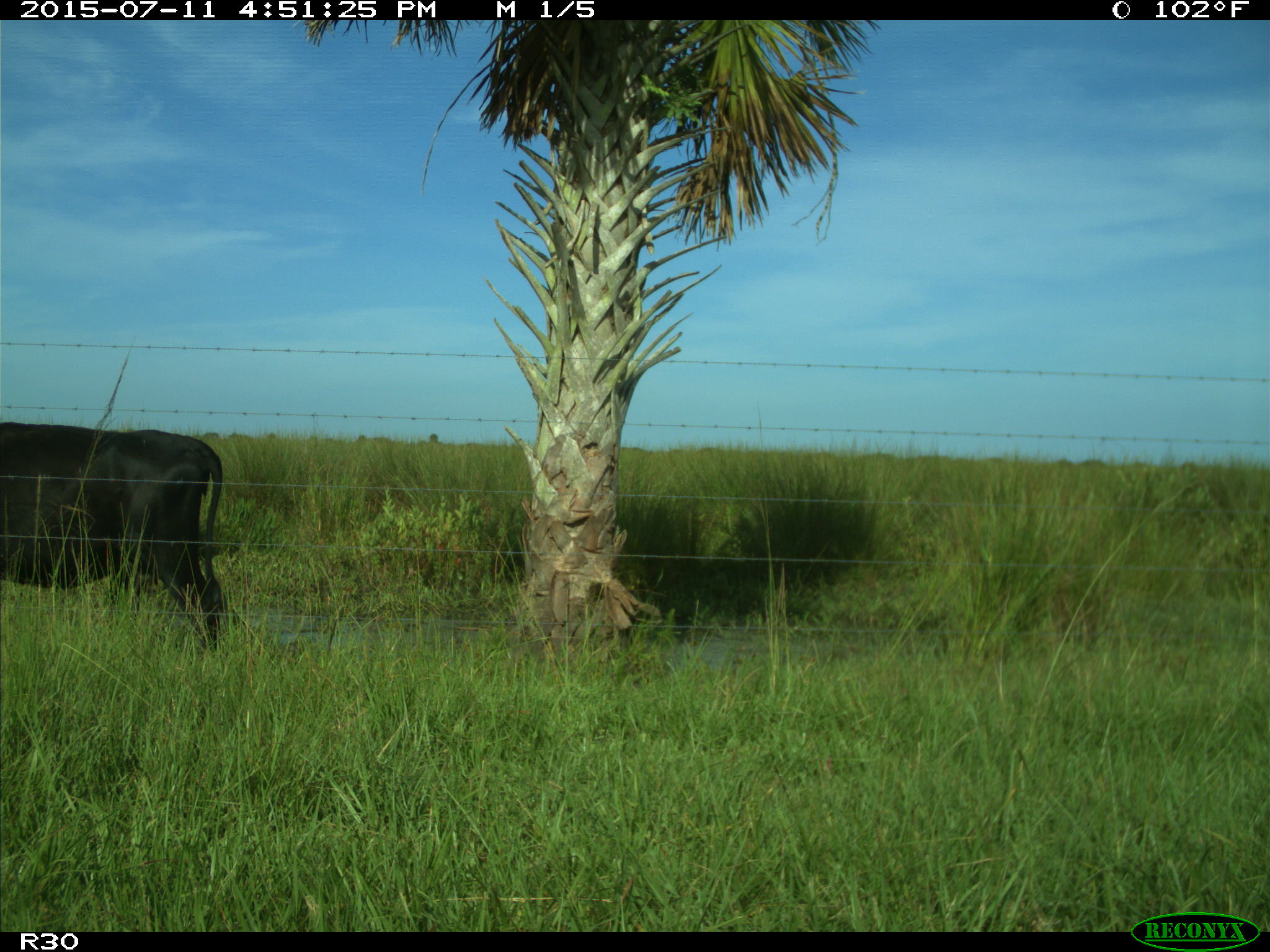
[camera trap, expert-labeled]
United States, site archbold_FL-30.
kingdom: Animalia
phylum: Chordata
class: Mammalia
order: Artiodactyla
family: Bovidae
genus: Bos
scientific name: Bos taurus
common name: domestic cow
Bos taurus (domestic cow).